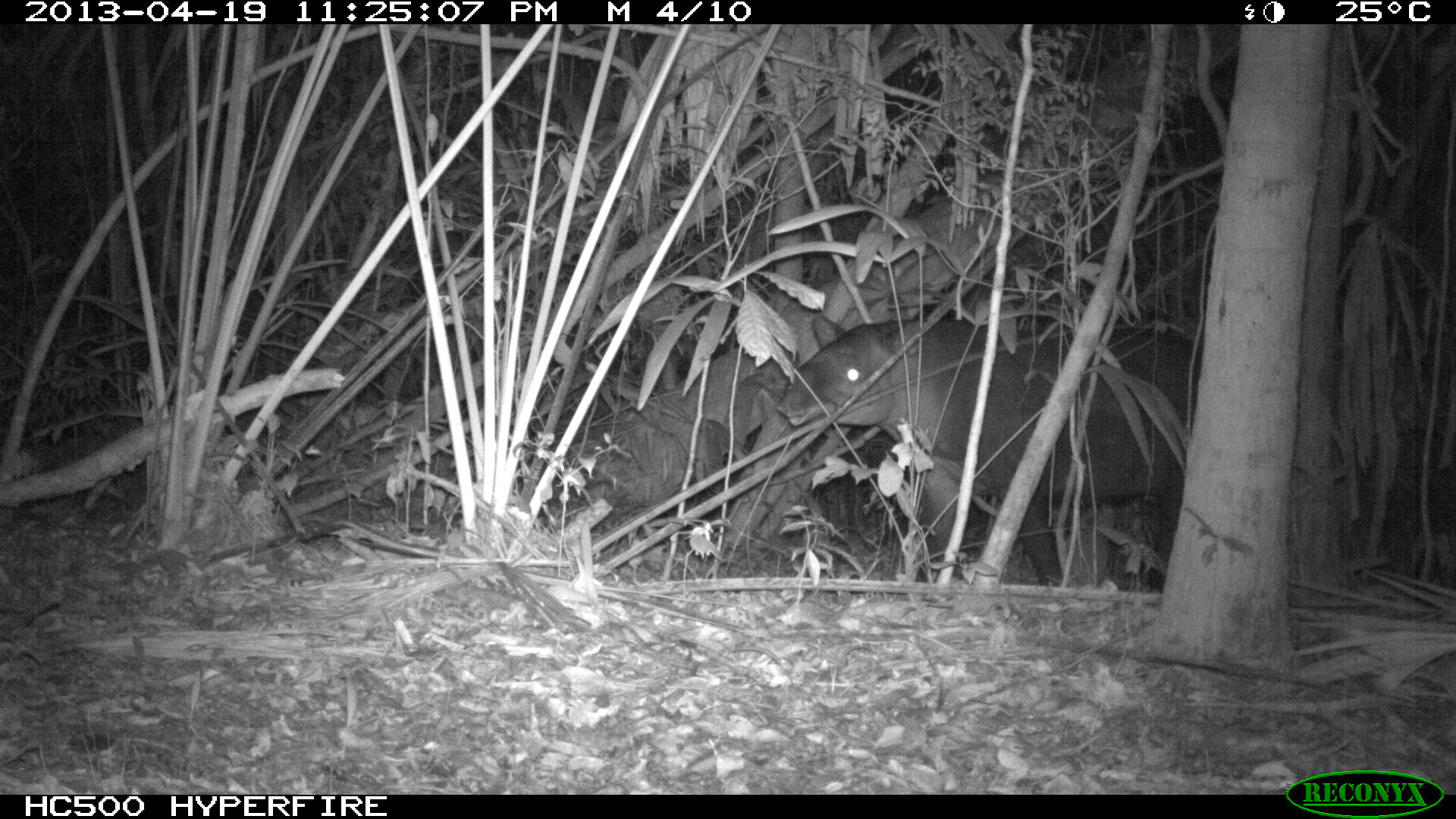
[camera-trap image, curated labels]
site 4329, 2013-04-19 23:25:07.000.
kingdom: Animalia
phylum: Chordata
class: Mammalia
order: Perissodactyla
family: Tapiridae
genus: Tapirus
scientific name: Tapirus bairdii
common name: baird's tapir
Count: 1.